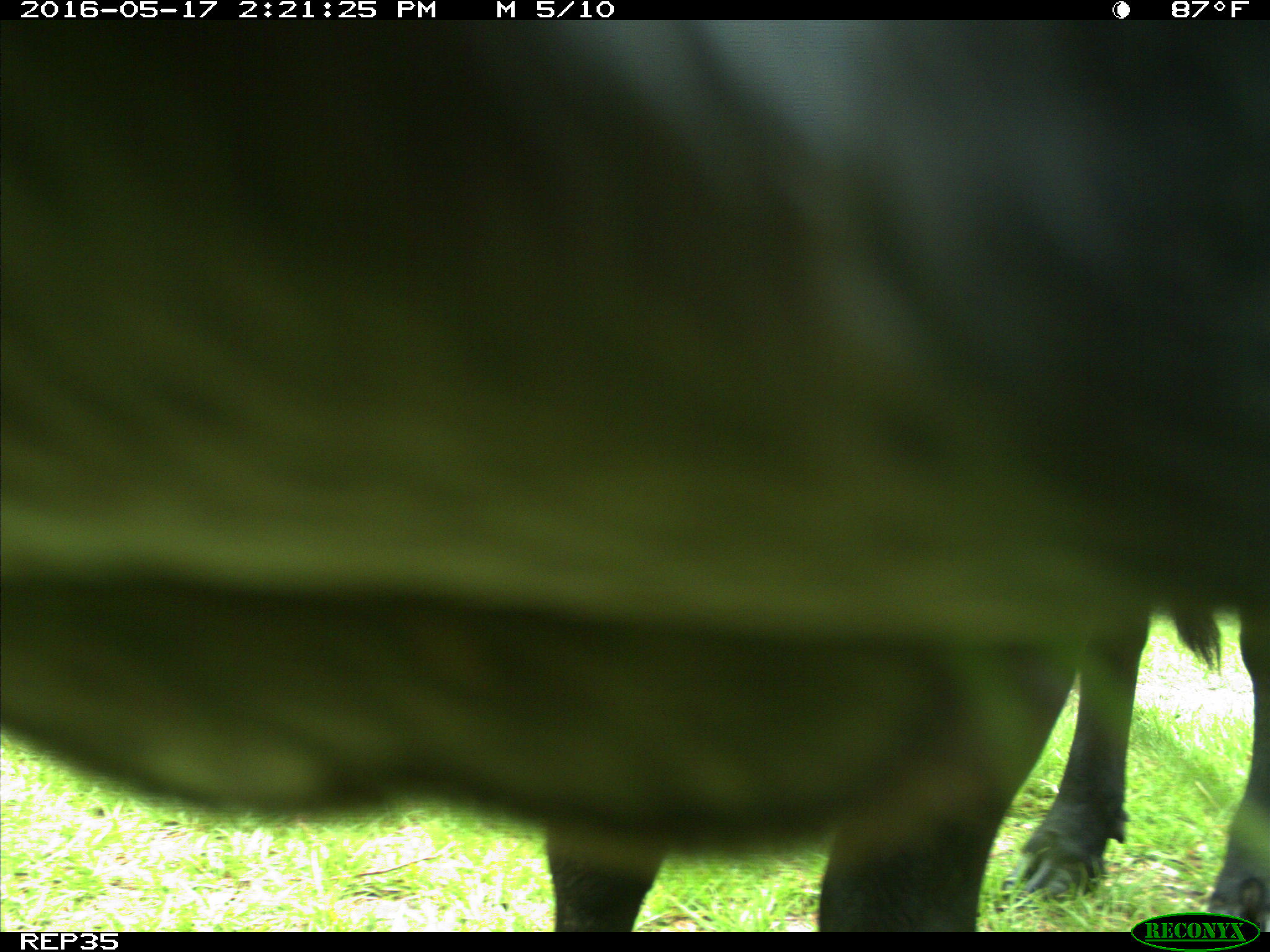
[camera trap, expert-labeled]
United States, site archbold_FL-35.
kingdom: Animalia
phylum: Chordata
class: Mammalia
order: Artiodactyla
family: Bovidae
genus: Bos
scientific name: Bos taurus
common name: domestic cow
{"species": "Bos taurus (domestic cow)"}